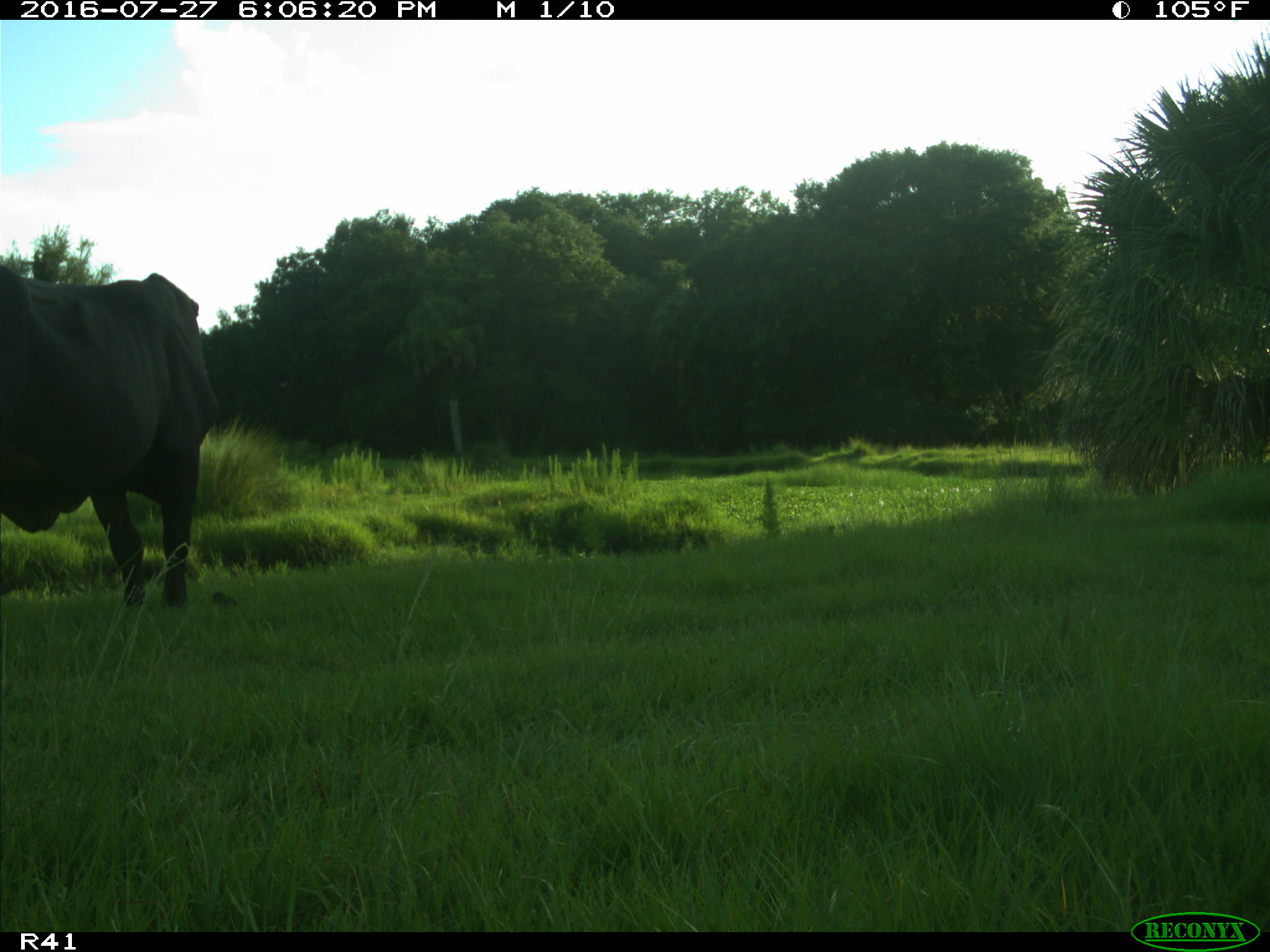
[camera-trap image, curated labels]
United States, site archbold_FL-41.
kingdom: Animalia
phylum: Chordata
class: Mammalia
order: Artiodactyla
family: Bovidae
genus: Bos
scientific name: Bos taurus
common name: domestic cow